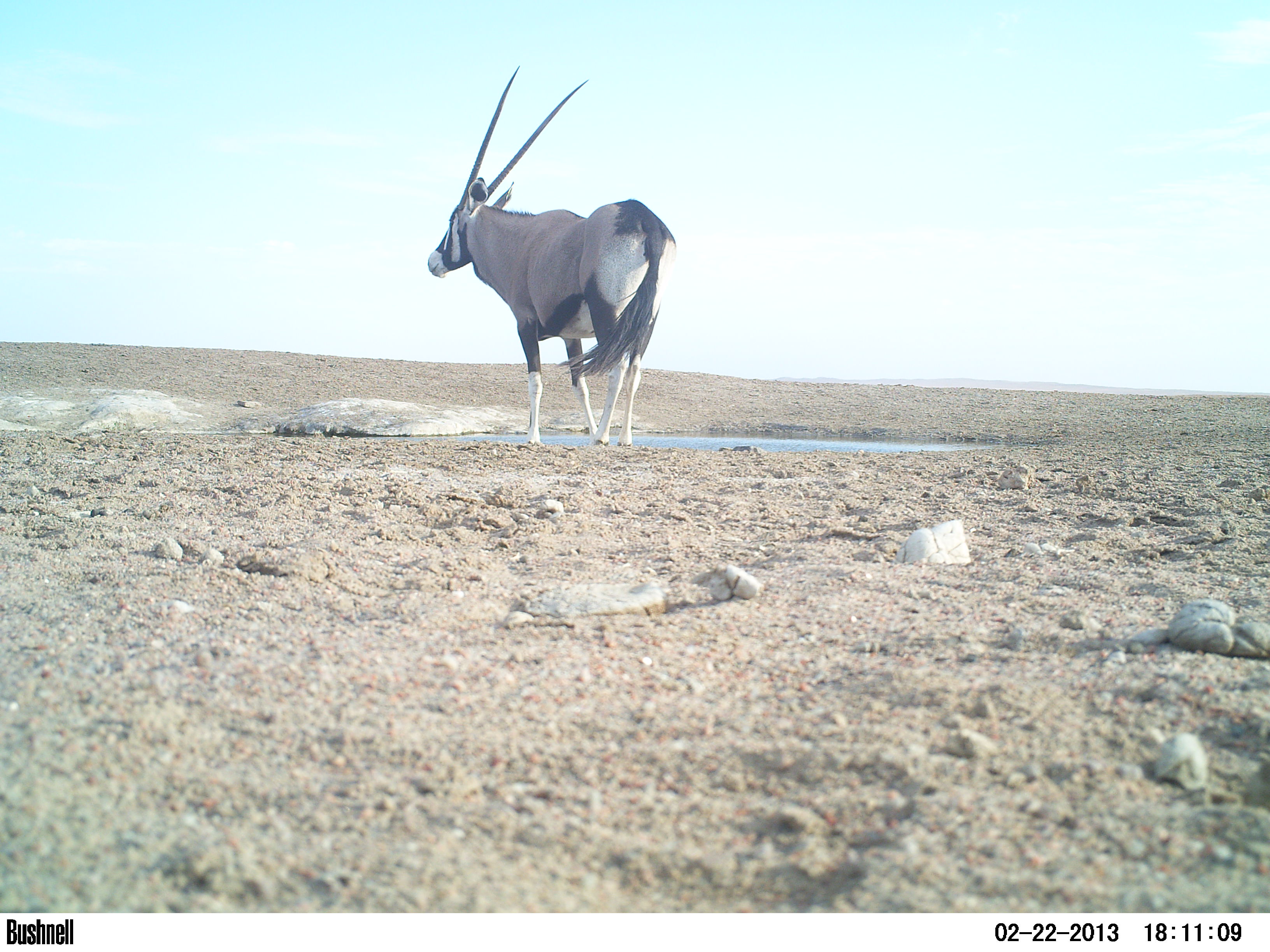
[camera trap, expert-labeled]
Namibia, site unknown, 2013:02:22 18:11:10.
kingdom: Animalia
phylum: Chordata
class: Mammalia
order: Artiodactyla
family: Bovidae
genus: Oryx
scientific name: Oryx gazella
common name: gemsbok